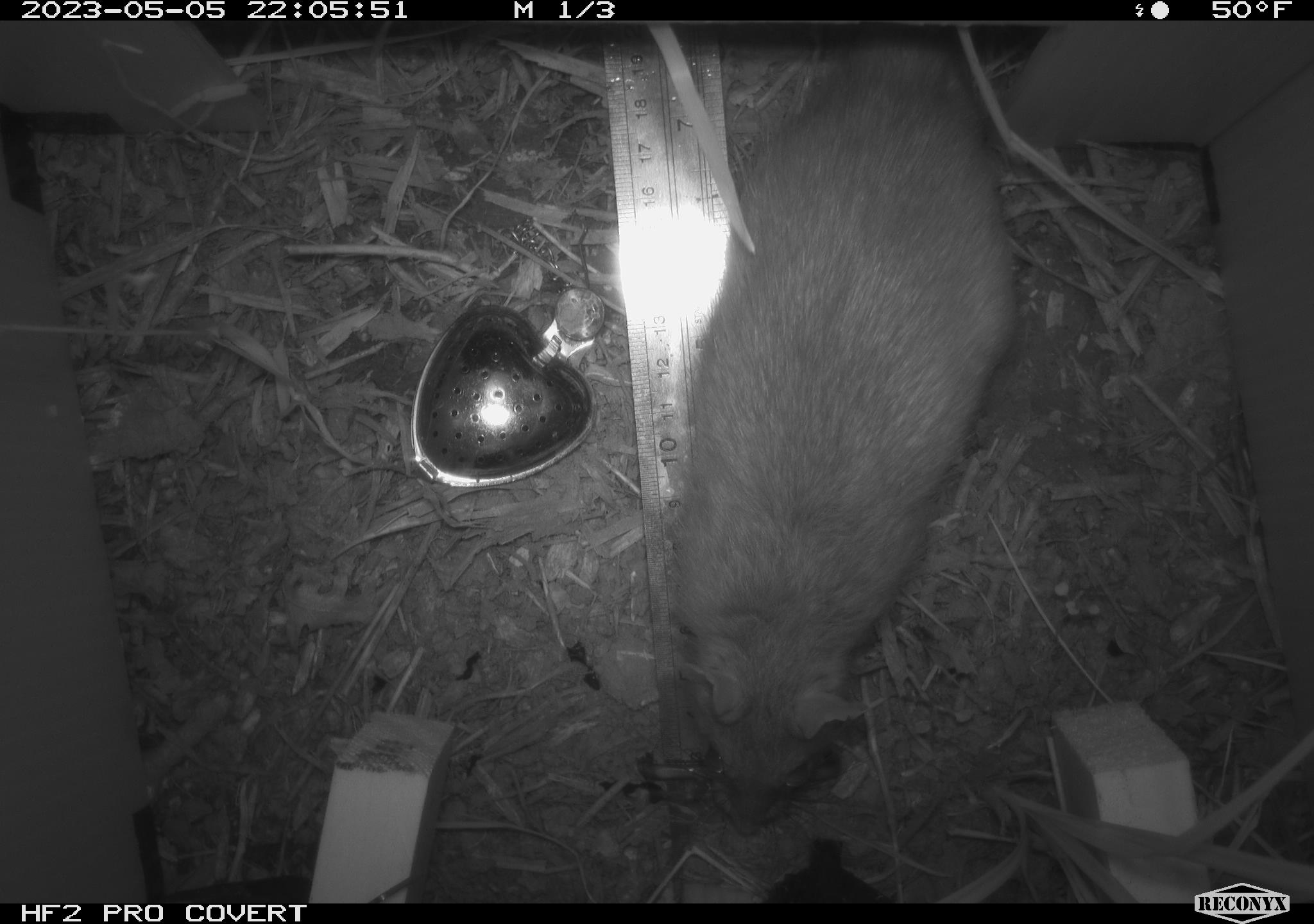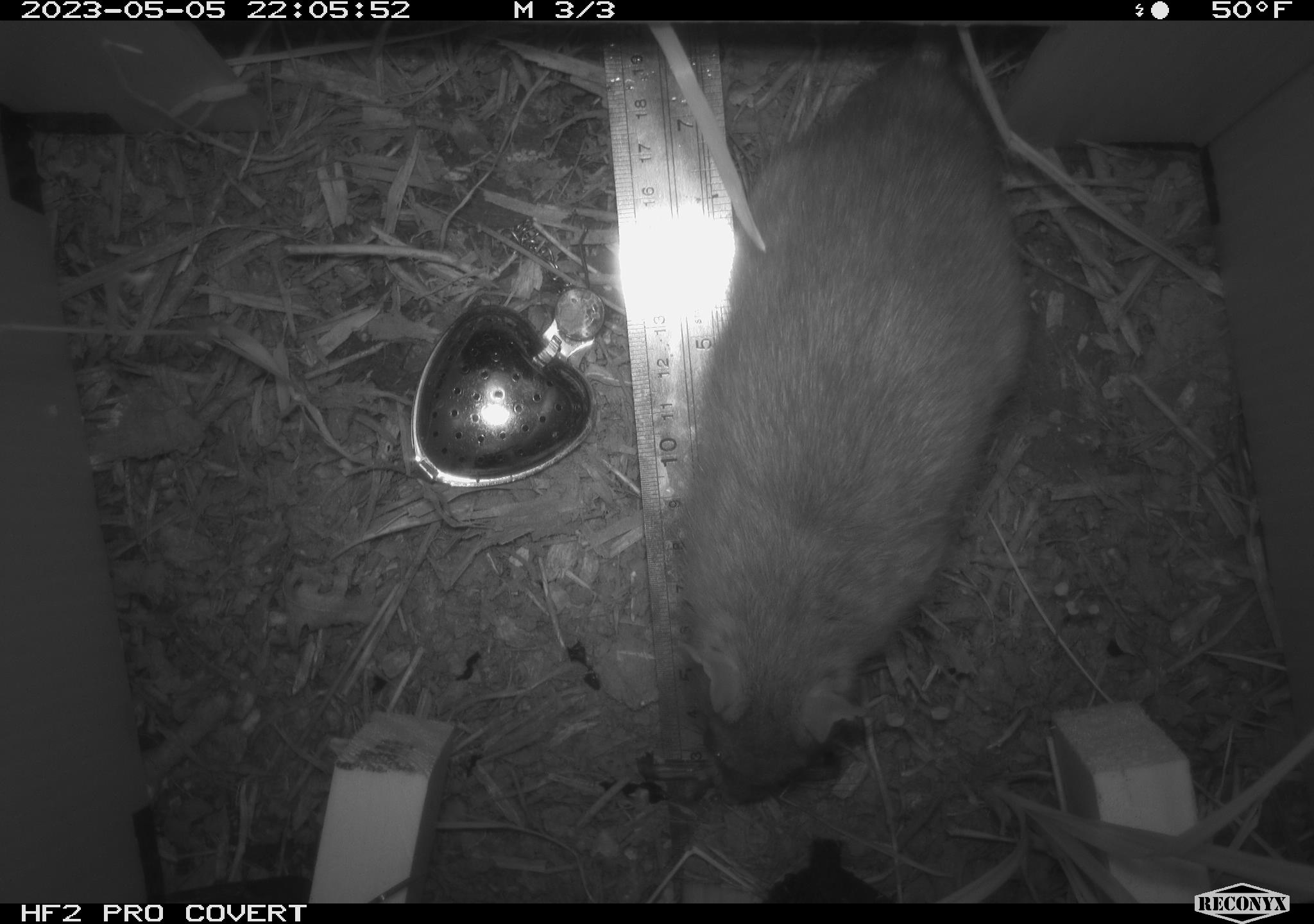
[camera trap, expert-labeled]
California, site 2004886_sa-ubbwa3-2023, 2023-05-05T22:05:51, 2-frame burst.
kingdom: Animalia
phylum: Chordata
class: Mammalia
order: Rodentia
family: Muridae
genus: Rattus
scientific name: Rattus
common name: rat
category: rattus species